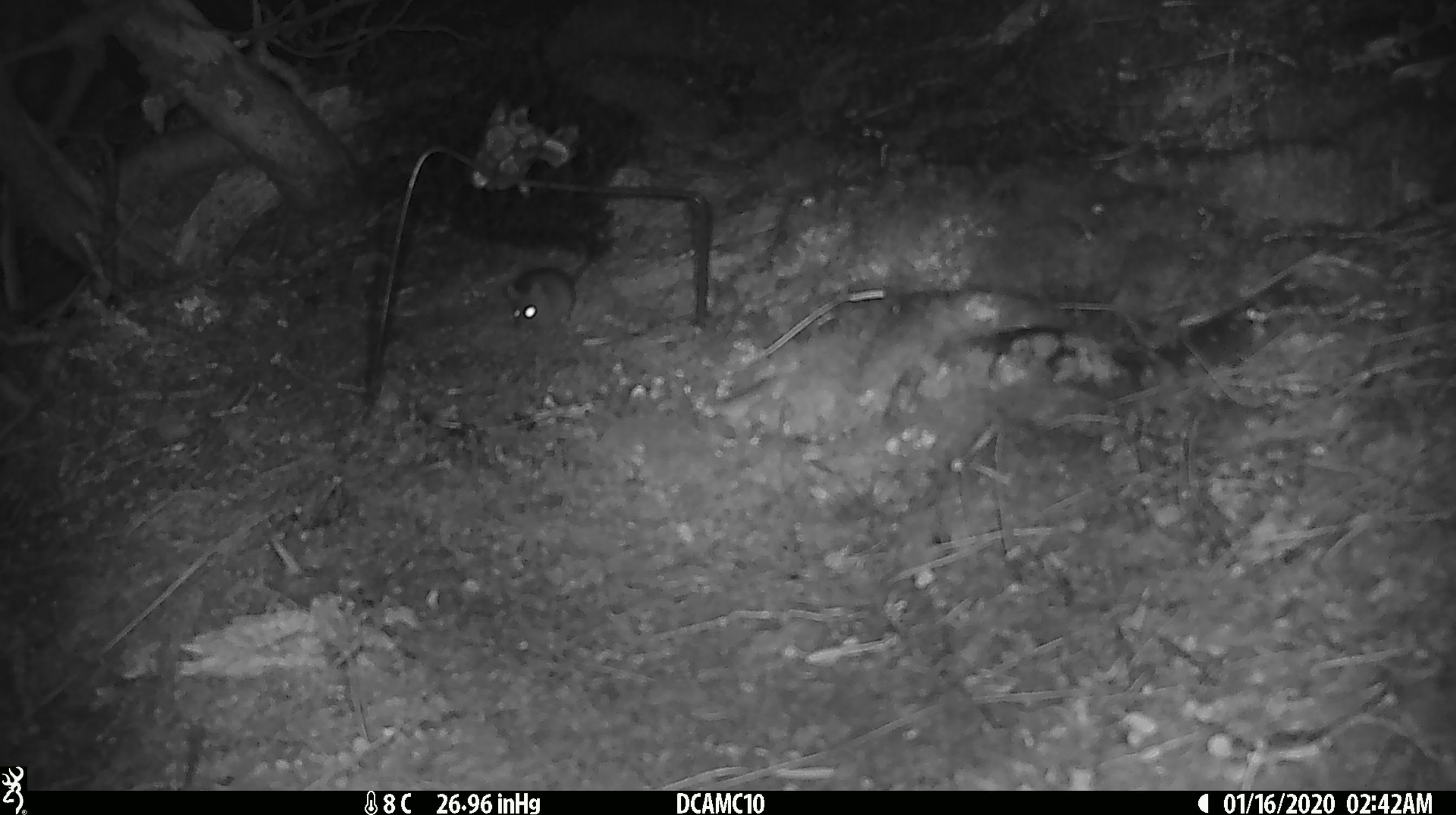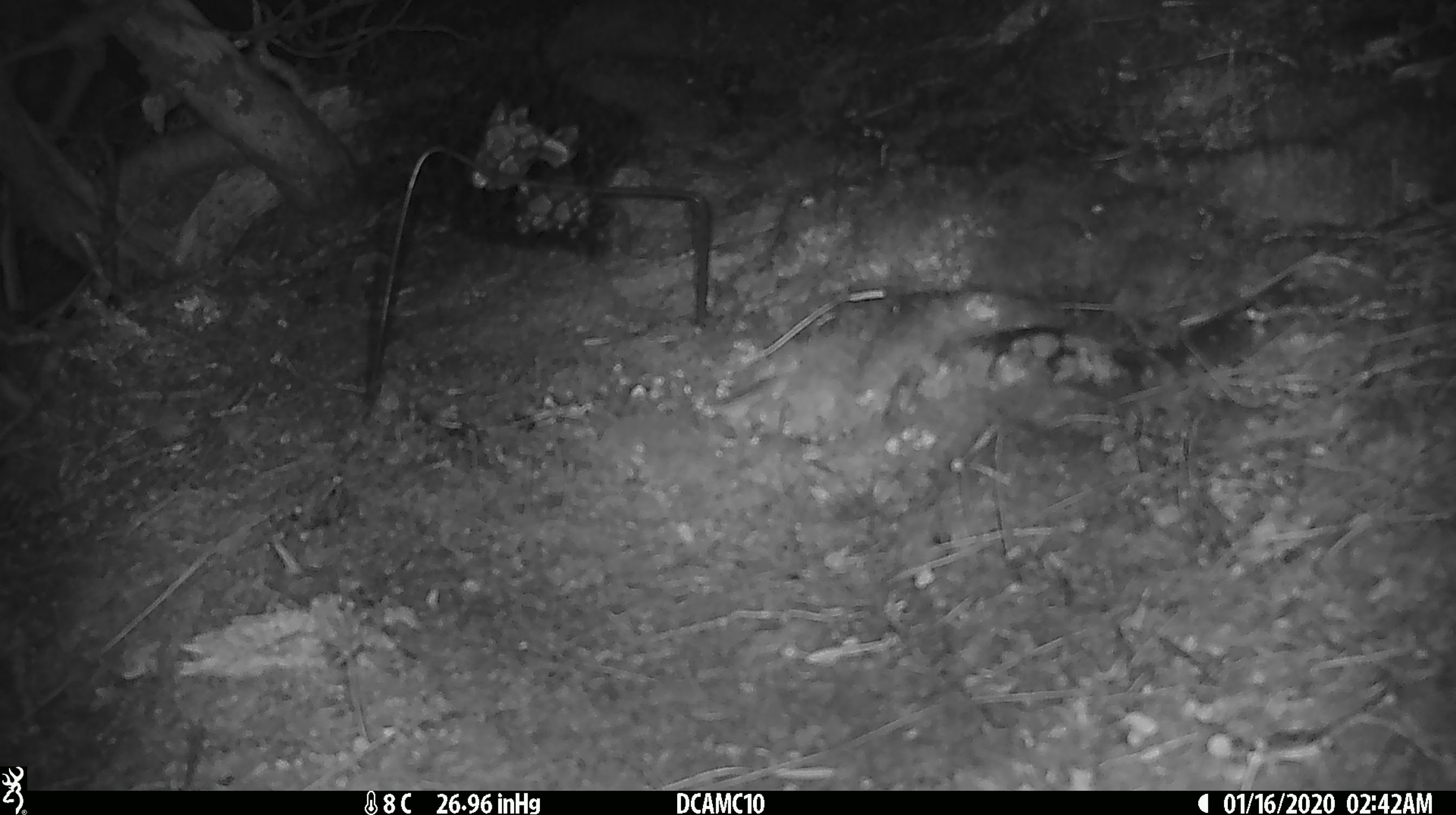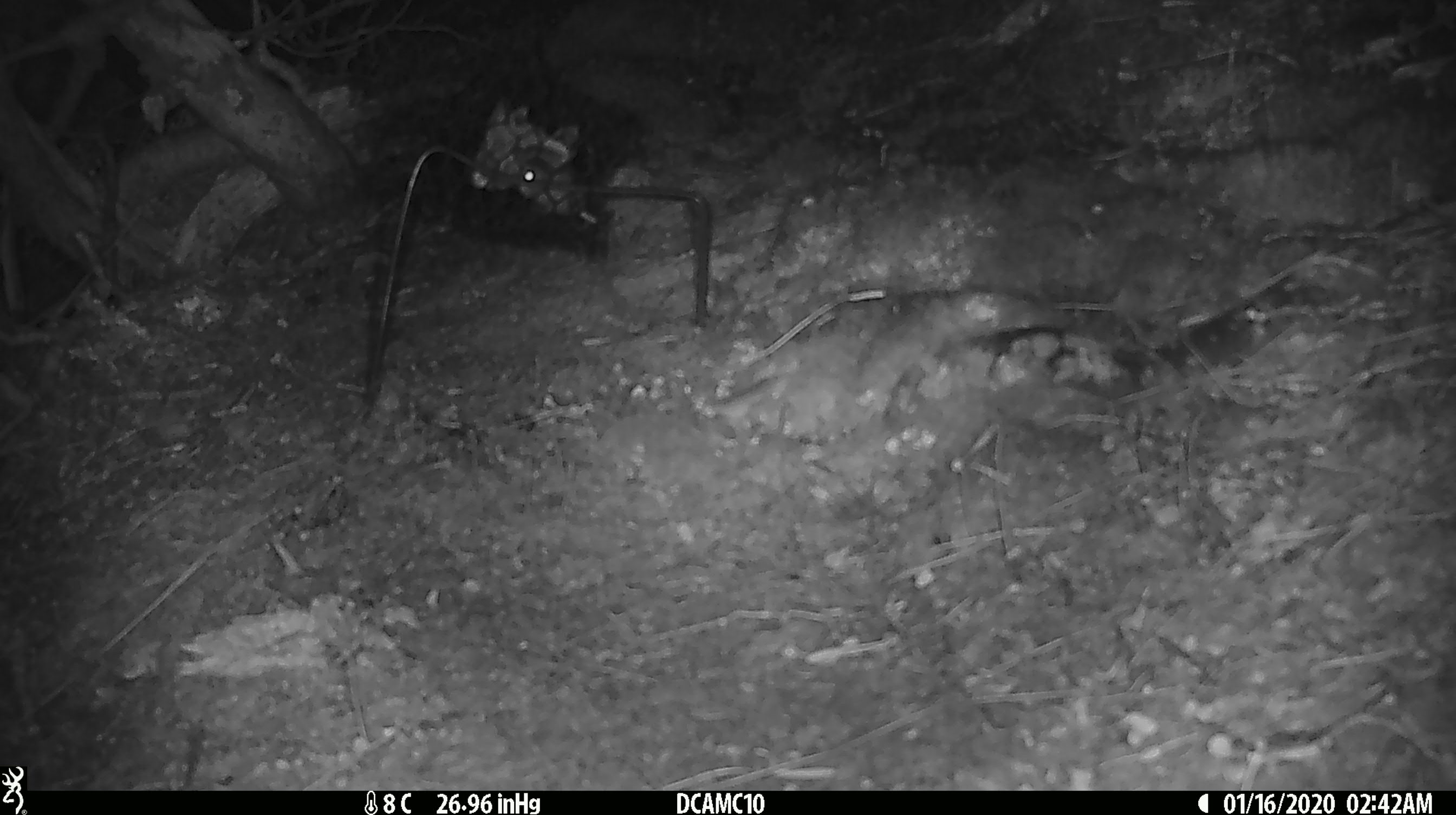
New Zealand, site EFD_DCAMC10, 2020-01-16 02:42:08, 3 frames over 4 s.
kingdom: Animalia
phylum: Chordata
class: Mammalia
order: Rodentia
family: Muridae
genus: Mus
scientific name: Mus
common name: mouse